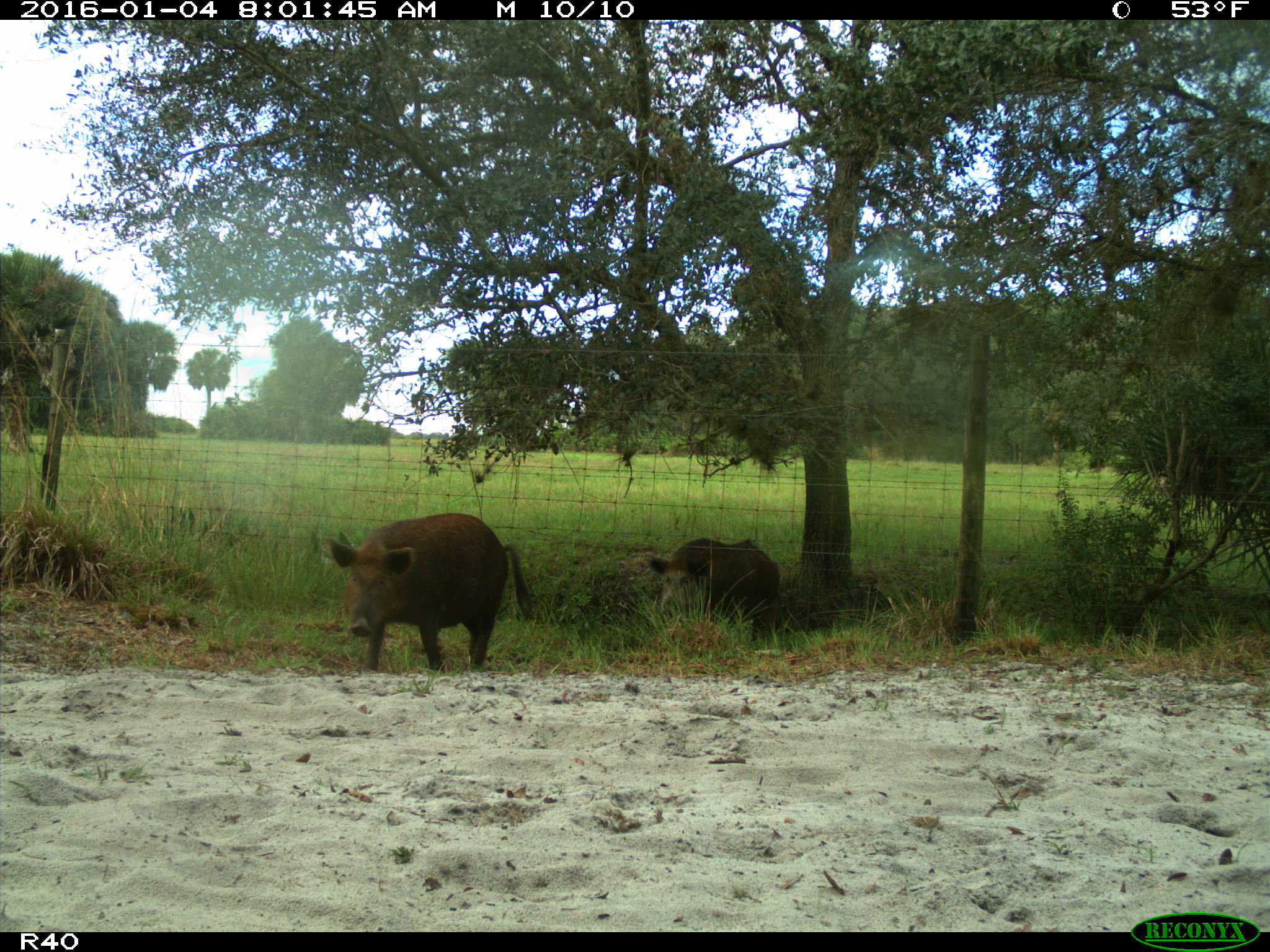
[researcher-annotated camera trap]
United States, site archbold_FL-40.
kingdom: Animalia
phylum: Chordata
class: Mammalia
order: Artiodactyla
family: Suidae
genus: Sus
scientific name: Sus scrofa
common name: wild boar